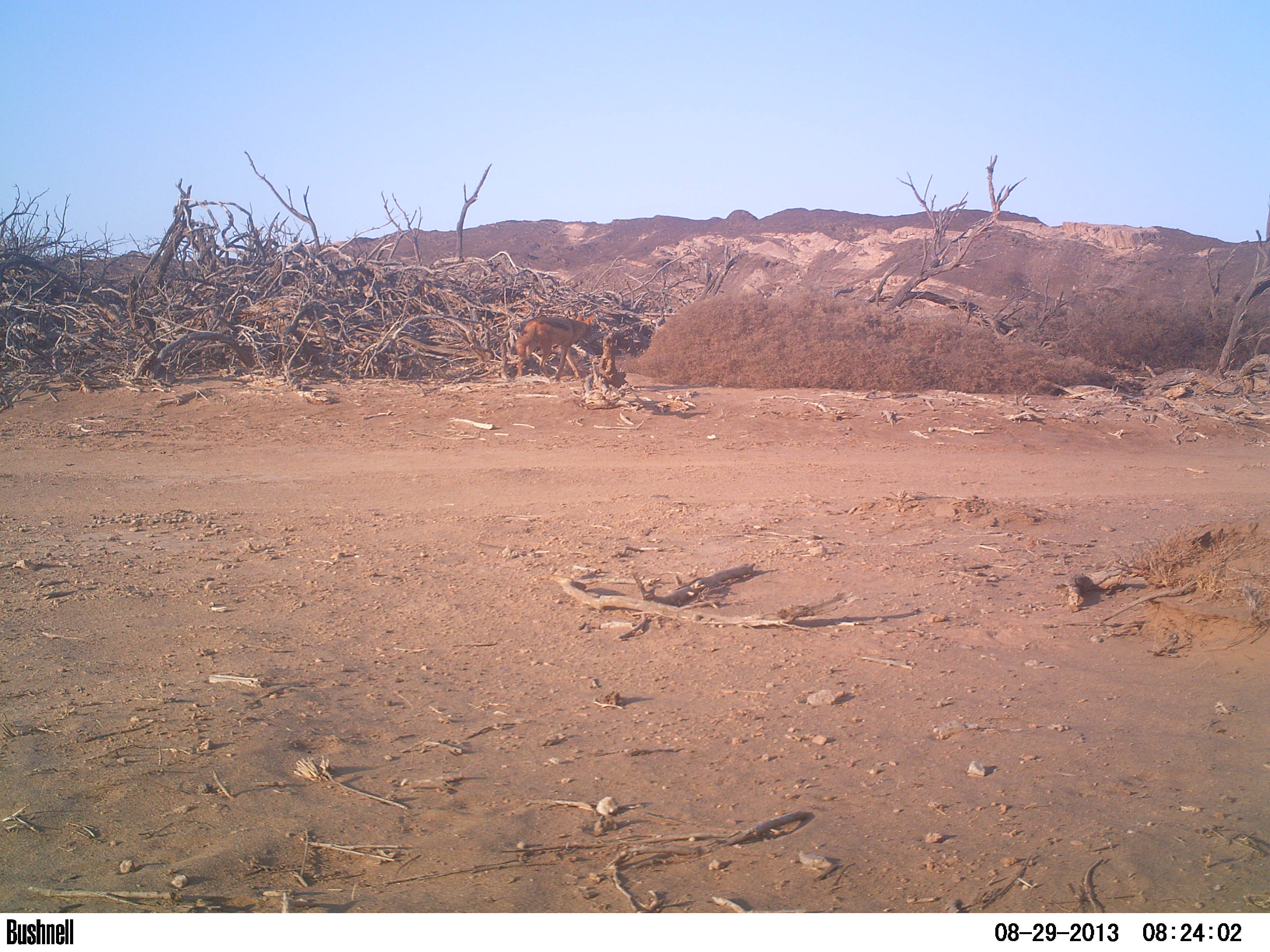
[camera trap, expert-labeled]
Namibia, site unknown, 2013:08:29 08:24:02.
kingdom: Animalia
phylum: Chordata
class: Mammalia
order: Carnivora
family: Canidae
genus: Lupulella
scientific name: Lupulella mesomelas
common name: black-backed jackal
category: canis mesomelas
Canis mesomelas (black-backed jackal) (Lupulella mesomelas).